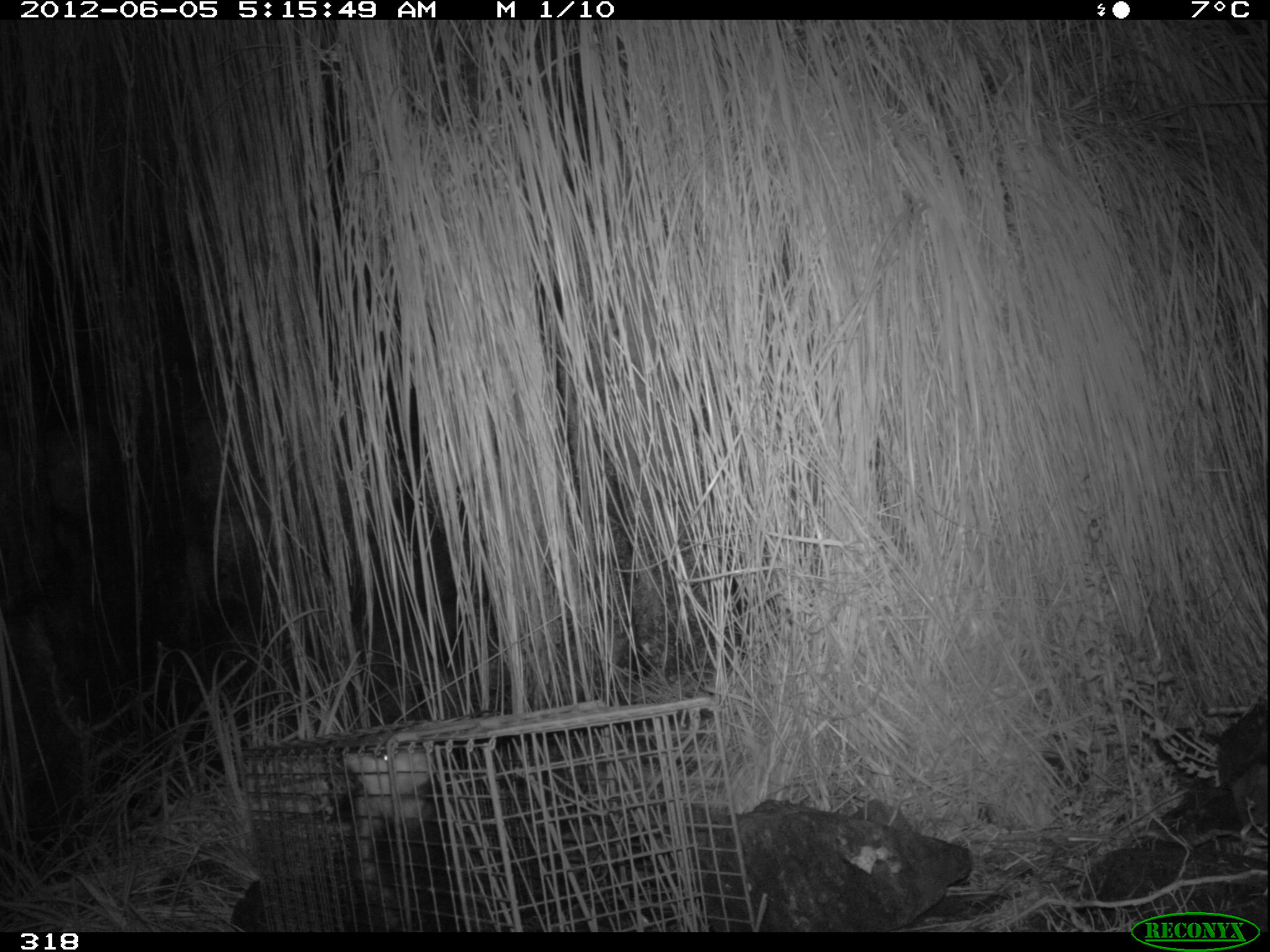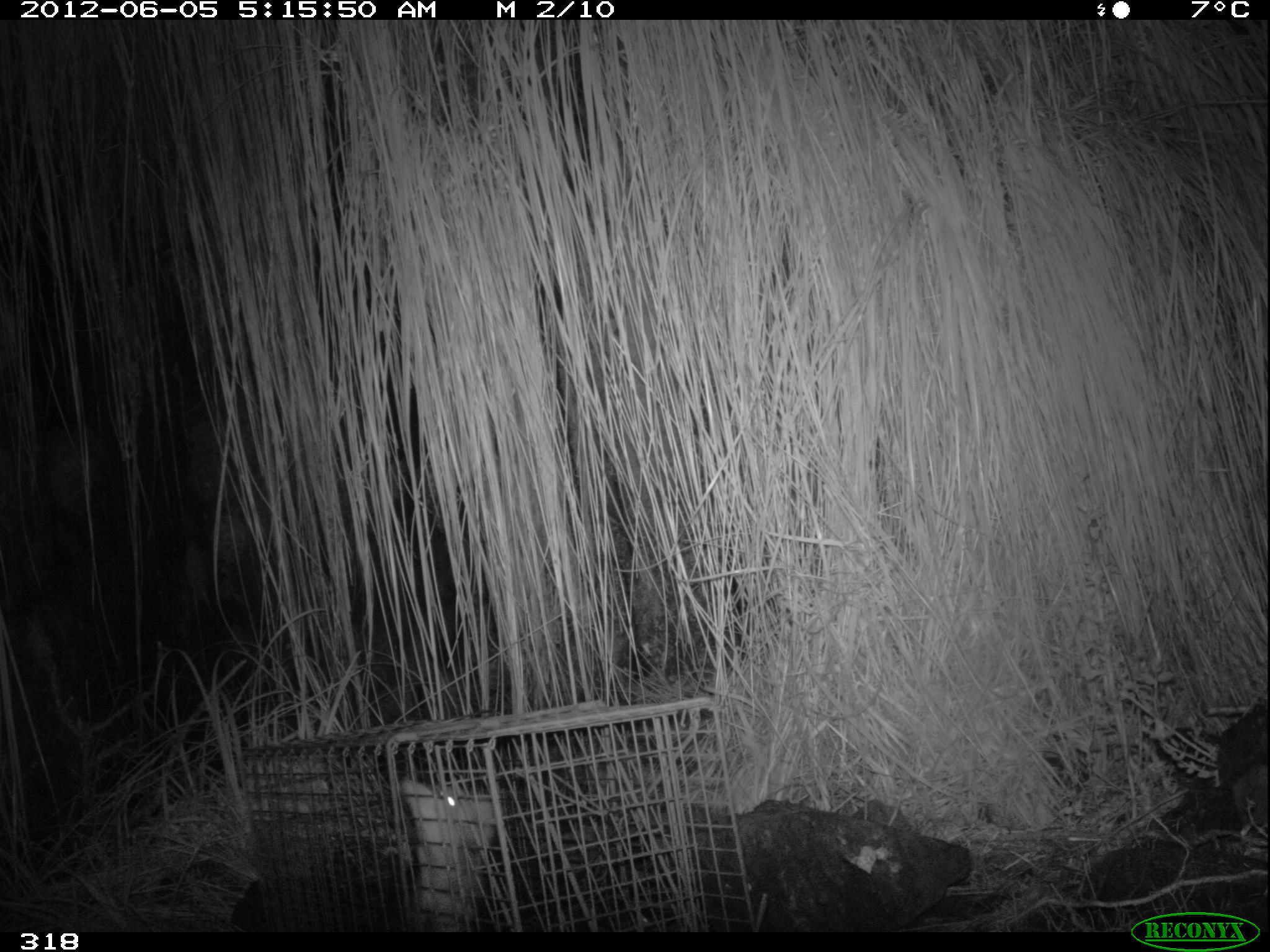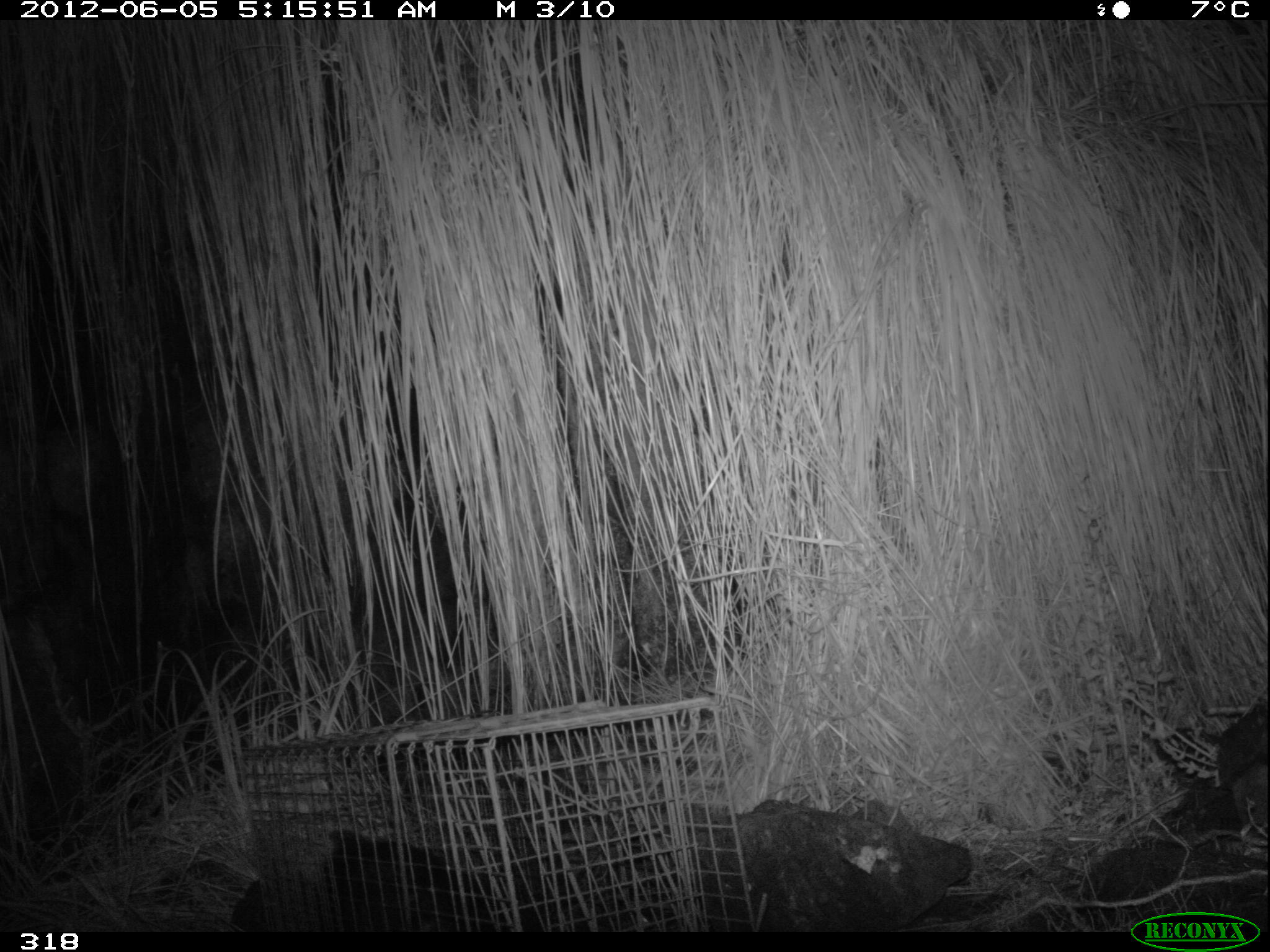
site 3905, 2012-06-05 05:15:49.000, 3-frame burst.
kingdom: Animalia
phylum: Chordata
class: Mammalia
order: Didelphimorphia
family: Didelphidae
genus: Didelphis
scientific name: Didelphis pernigra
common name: andean white-eared opossum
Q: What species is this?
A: Didelphis pernigra (andean white-eared opossum).